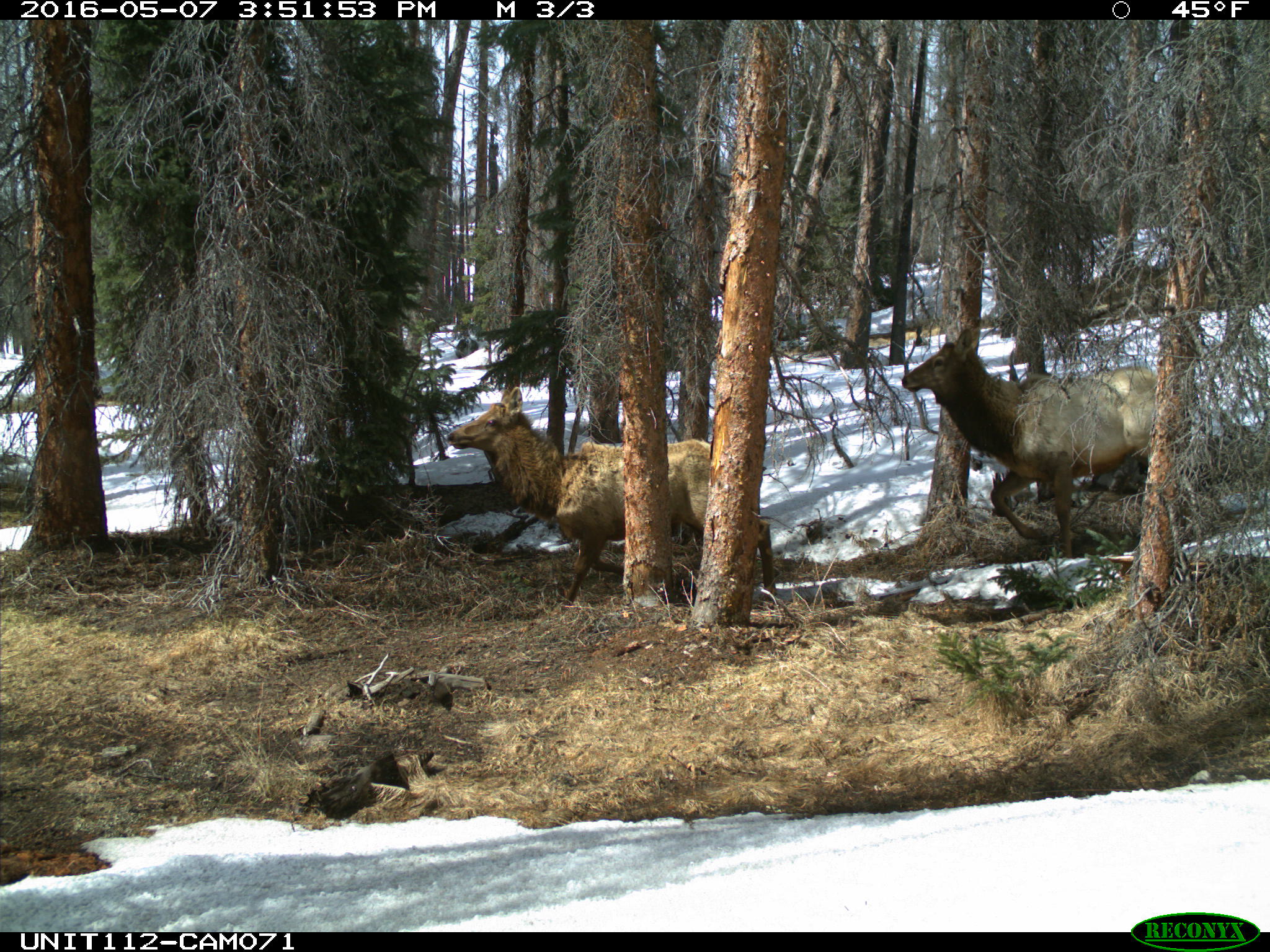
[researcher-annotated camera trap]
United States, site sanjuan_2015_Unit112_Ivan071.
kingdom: Animalia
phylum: Chordata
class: Mammalia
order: Artiodactyla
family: Cervidae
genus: Cervus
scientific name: Cervus elaphus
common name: red deer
Cervus elaphus (red deer).